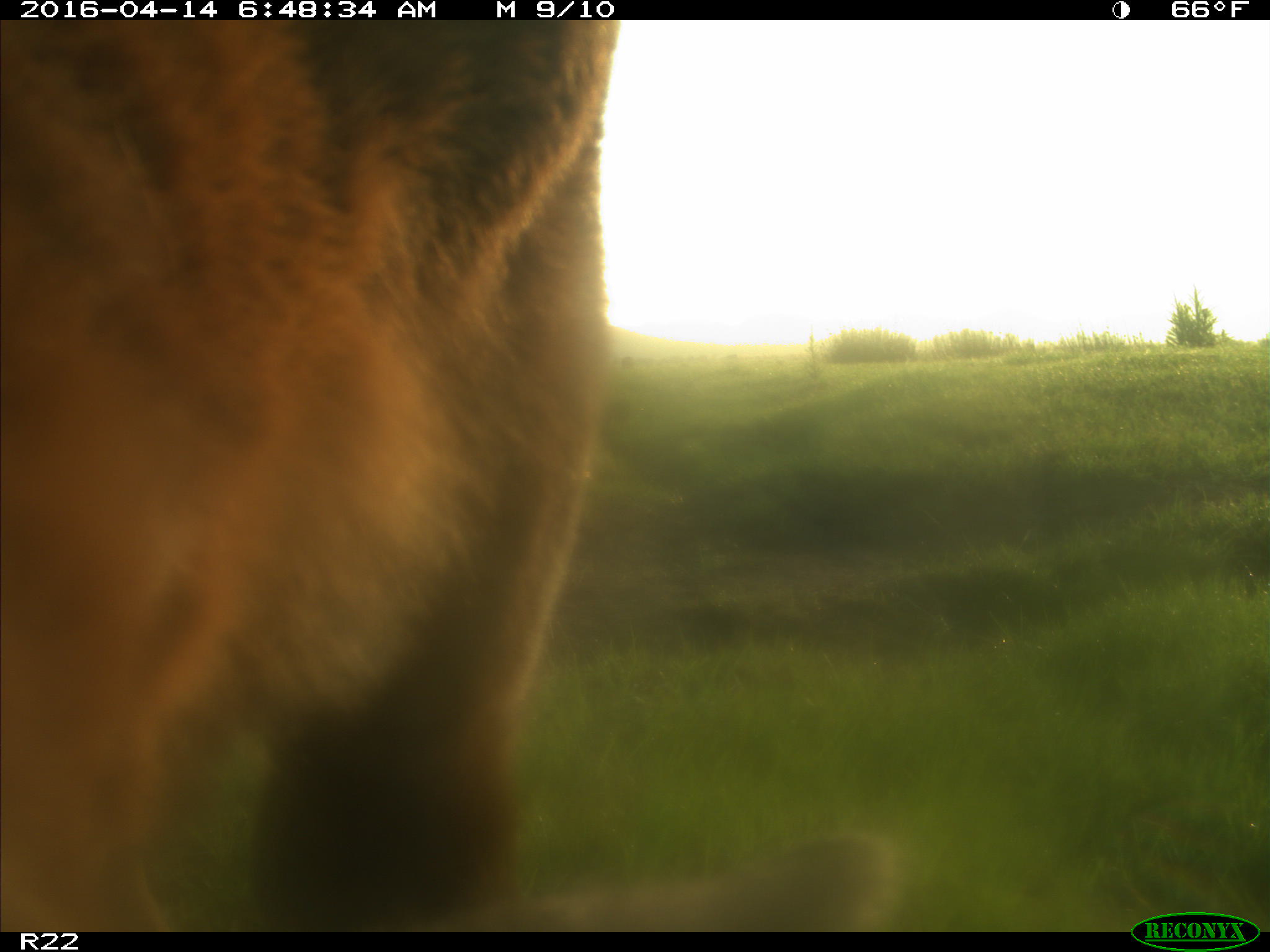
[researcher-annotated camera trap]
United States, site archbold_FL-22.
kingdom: Animalia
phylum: Chordata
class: Mammalia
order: Artiodactyla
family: Bovidae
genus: Bos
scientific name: Bos taurus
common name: domestic cow